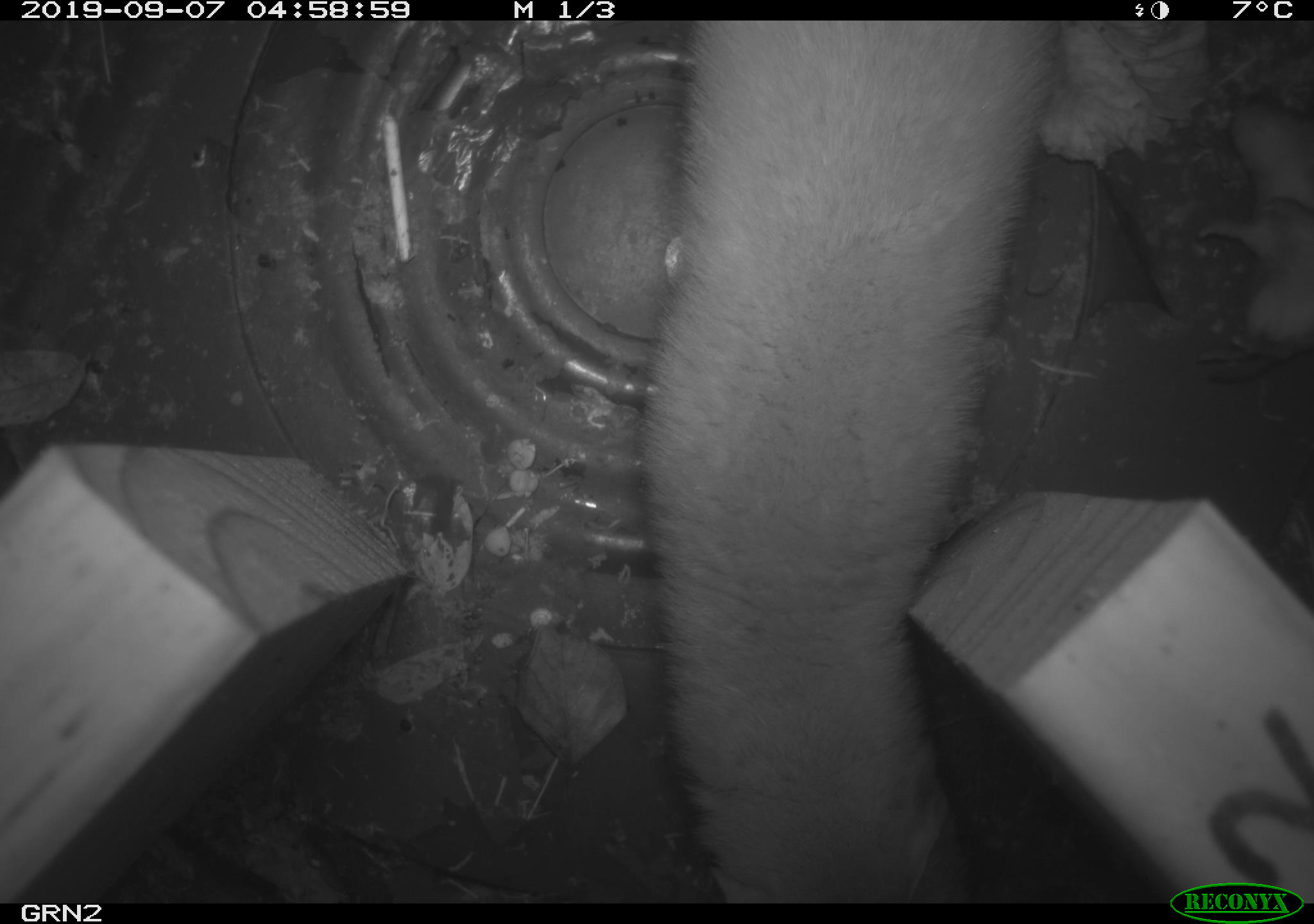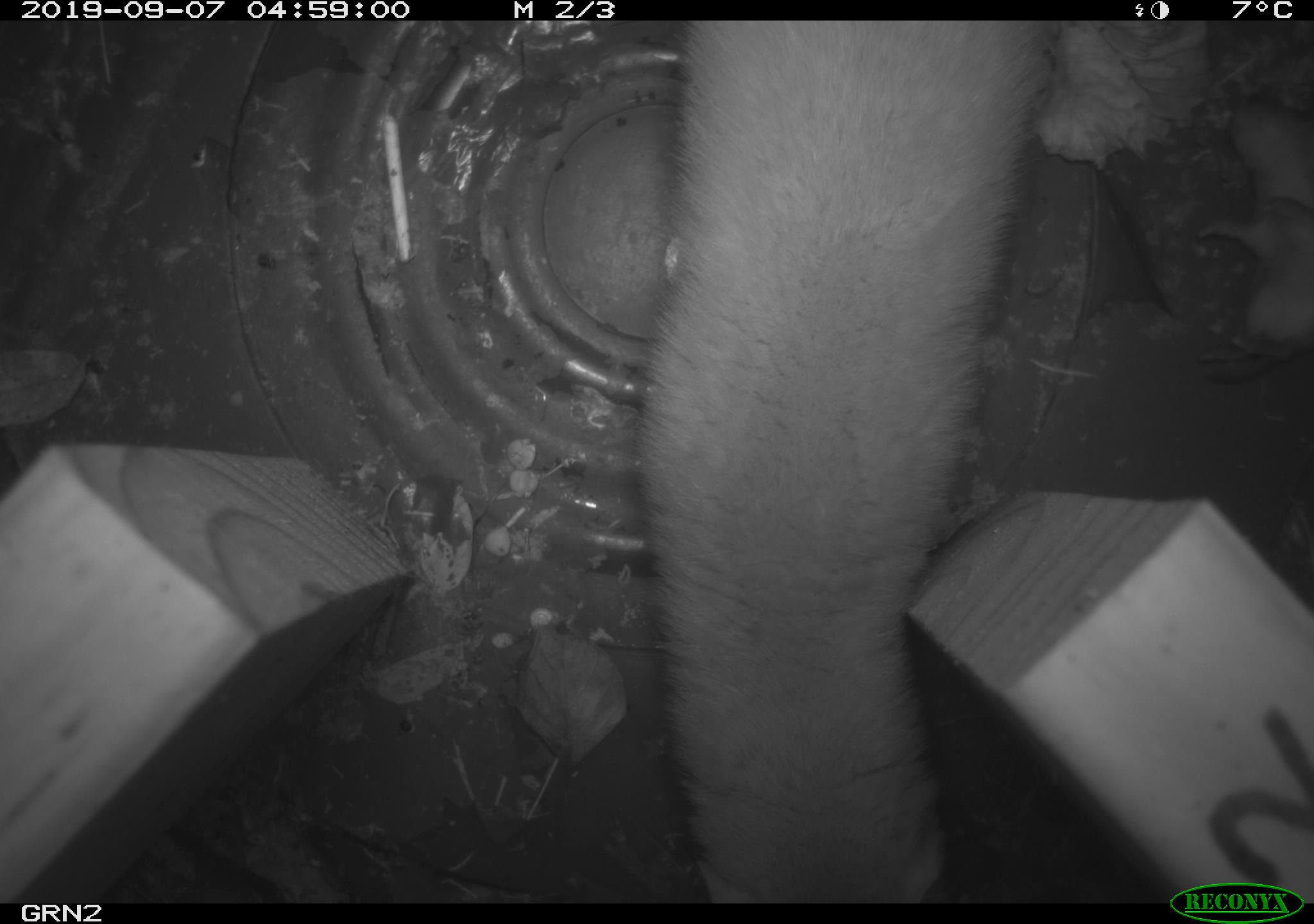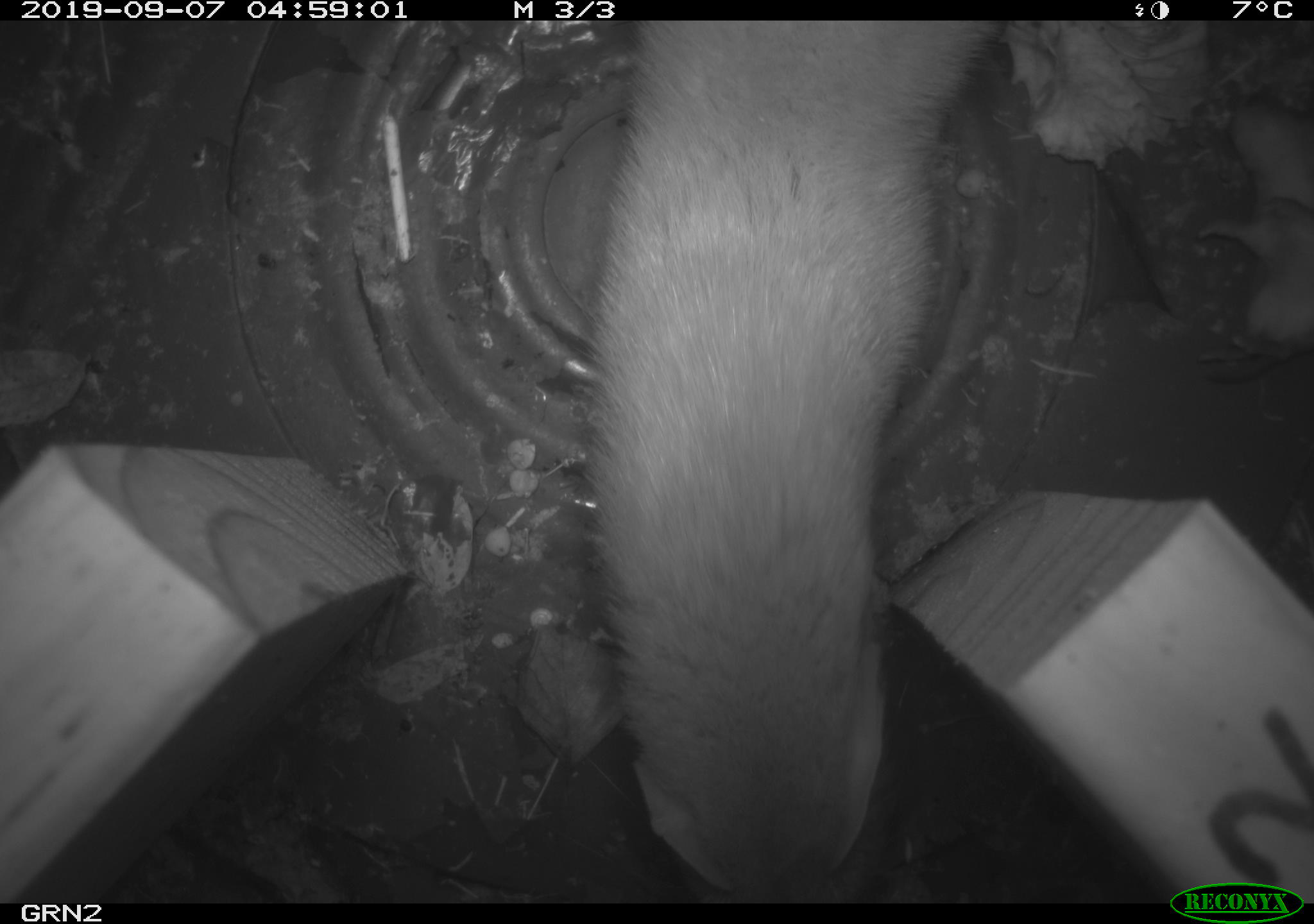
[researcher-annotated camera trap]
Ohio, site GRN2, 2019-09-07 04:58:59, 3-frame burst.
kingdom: Animalia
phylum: Chordata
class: Mammalia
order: Carnivora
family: Mustelidae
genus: Neogale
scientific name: Neogale frenata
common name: long-tailed weasel